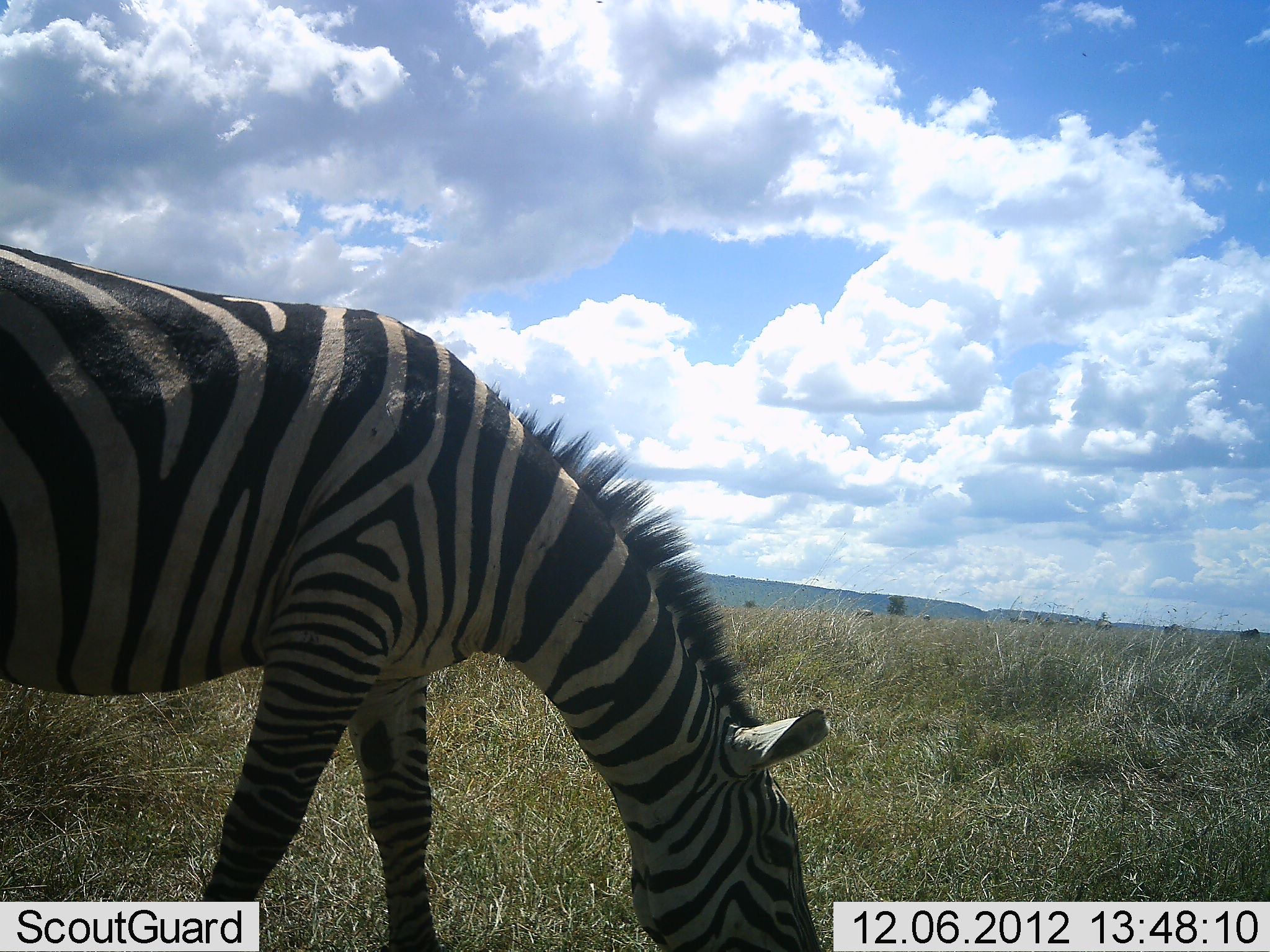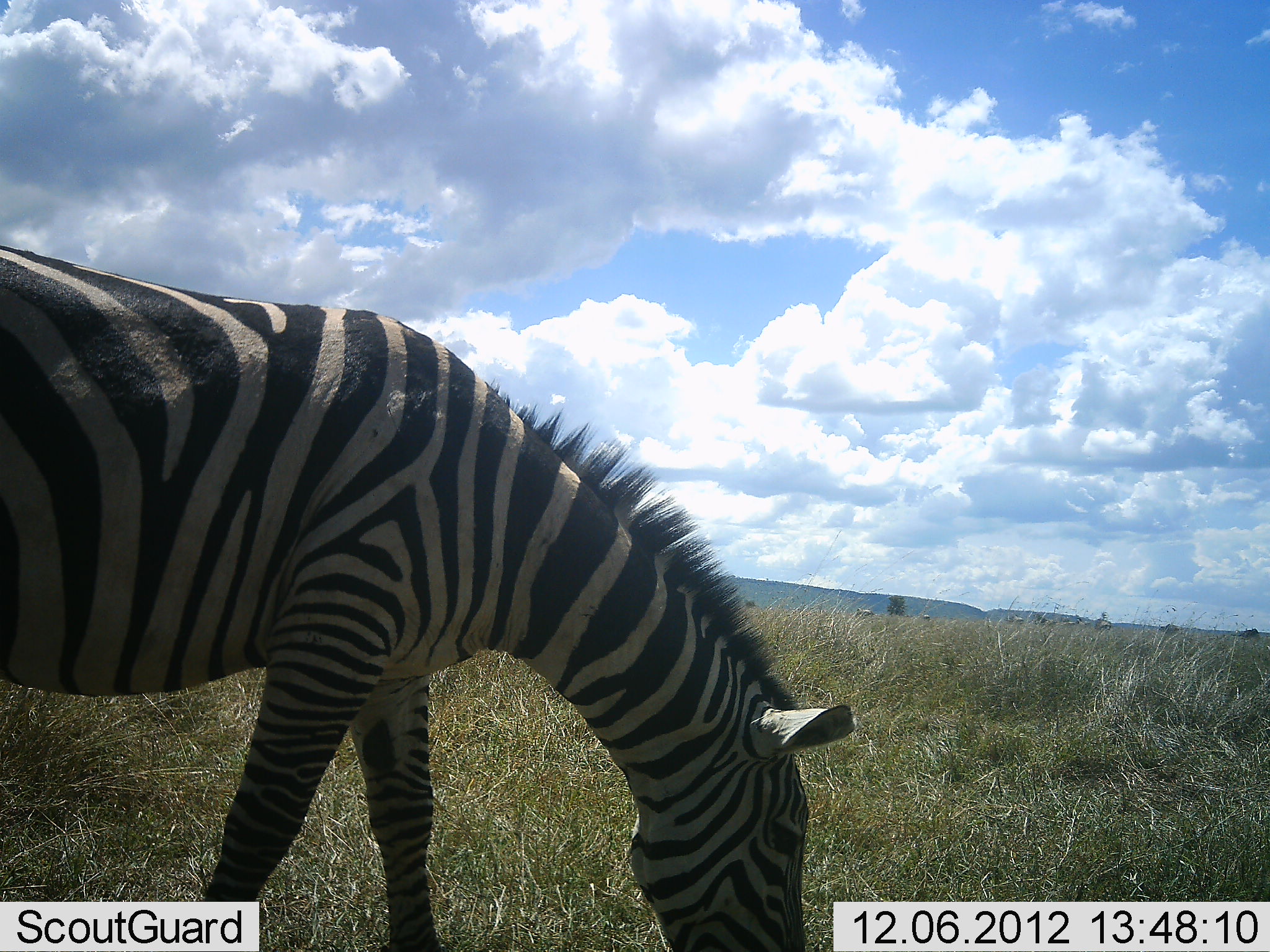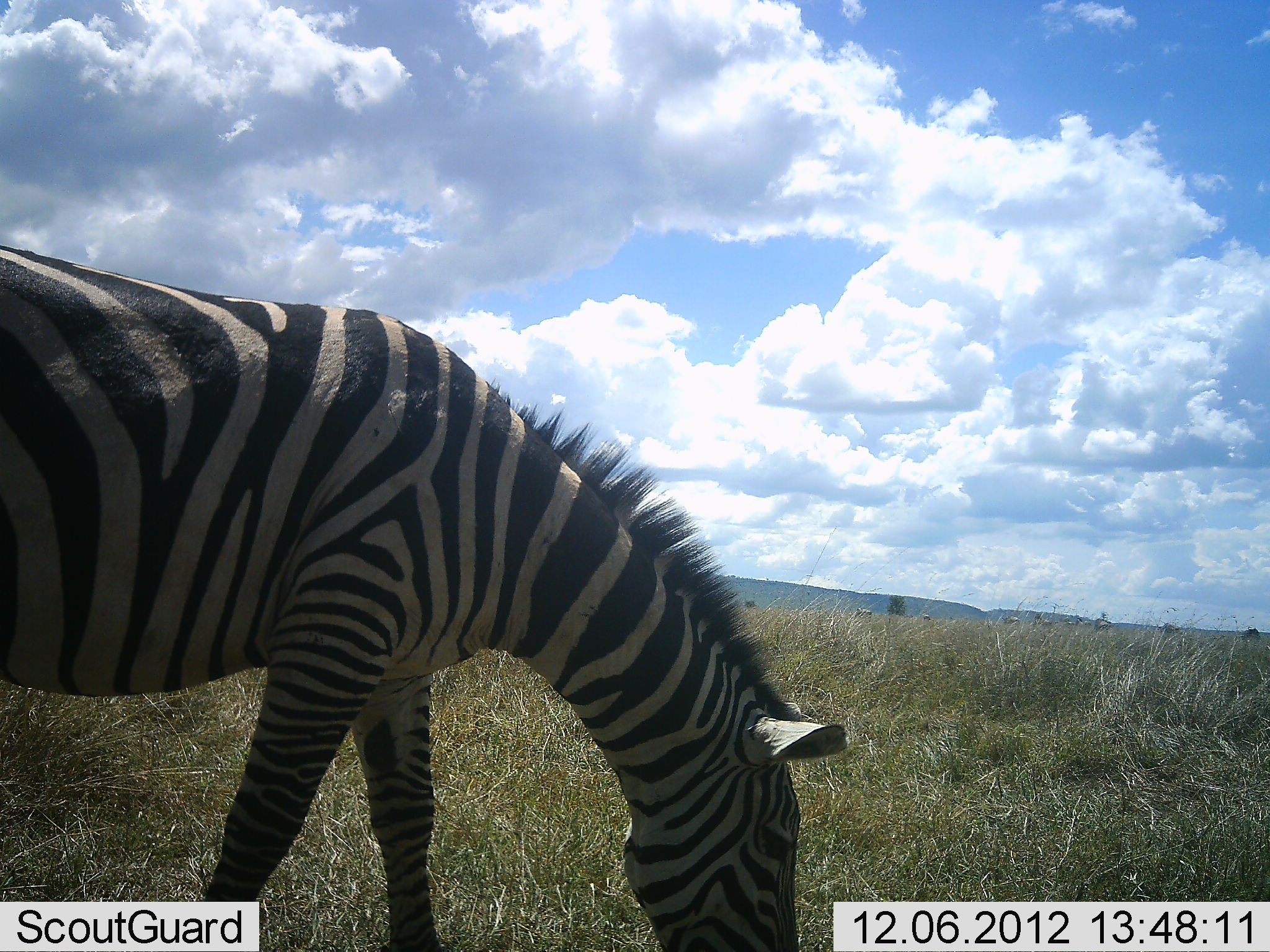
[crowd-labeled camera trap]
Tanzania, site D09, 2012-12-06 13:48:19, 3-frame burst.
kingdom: Animalia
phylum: Chordata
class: Mammalia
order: Perissodactyla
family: Equidae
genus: Equus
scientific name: Equus quagga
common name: plains zebra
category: zebra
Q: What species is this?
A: Zebra (plains zebra) (Equus quagga).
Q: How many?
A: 1.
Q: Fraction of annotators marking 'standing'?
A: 0%.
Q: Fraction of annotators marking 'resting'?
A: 0%.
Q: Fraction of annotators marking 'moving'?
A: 10%.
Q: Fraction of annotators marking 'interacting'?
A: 0%.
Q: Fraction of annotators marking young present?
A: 0%.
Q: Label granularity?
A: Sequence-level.